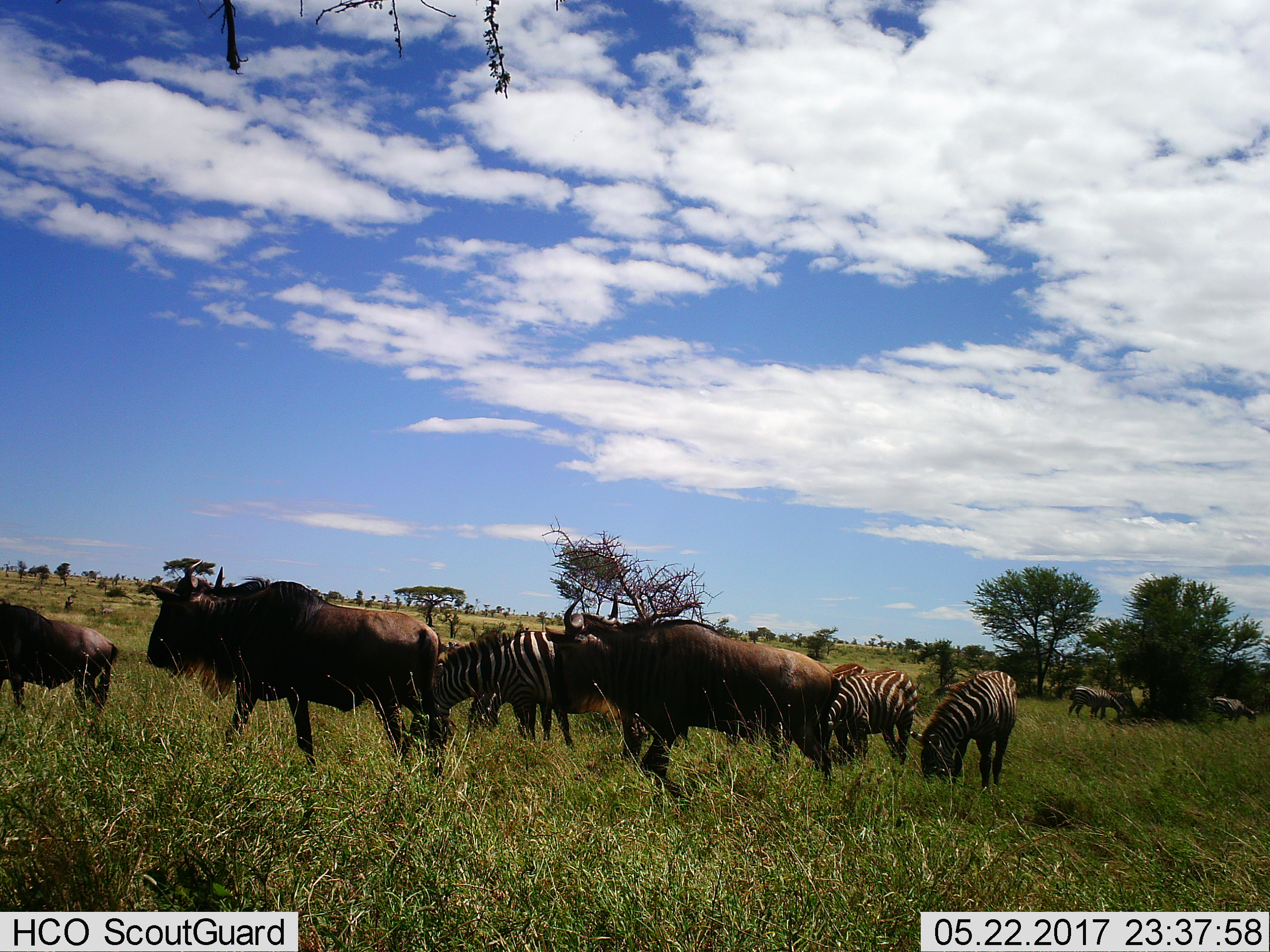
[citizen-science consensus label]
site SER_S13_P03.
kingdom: Animalia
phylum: Chordata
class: Mammalia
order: Artiodactyla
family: Bovidae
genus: Connochaetes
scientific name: Connochaetes taurinus taurinus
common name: blue wildebeest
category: wildebeestblue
Wildebeestblue (blue wildebeest) (Connochaetes taurinus taurinus), count 4. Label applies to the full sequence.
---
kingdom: Animalia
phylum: Chordata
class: Mammalia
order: Perissodactyla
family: Equidae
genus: Equus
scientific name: Equus quagga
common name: plains zebra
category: zebraplains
Zebraplains (plains zebra) (Equus quagga), count 6. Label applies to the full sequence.